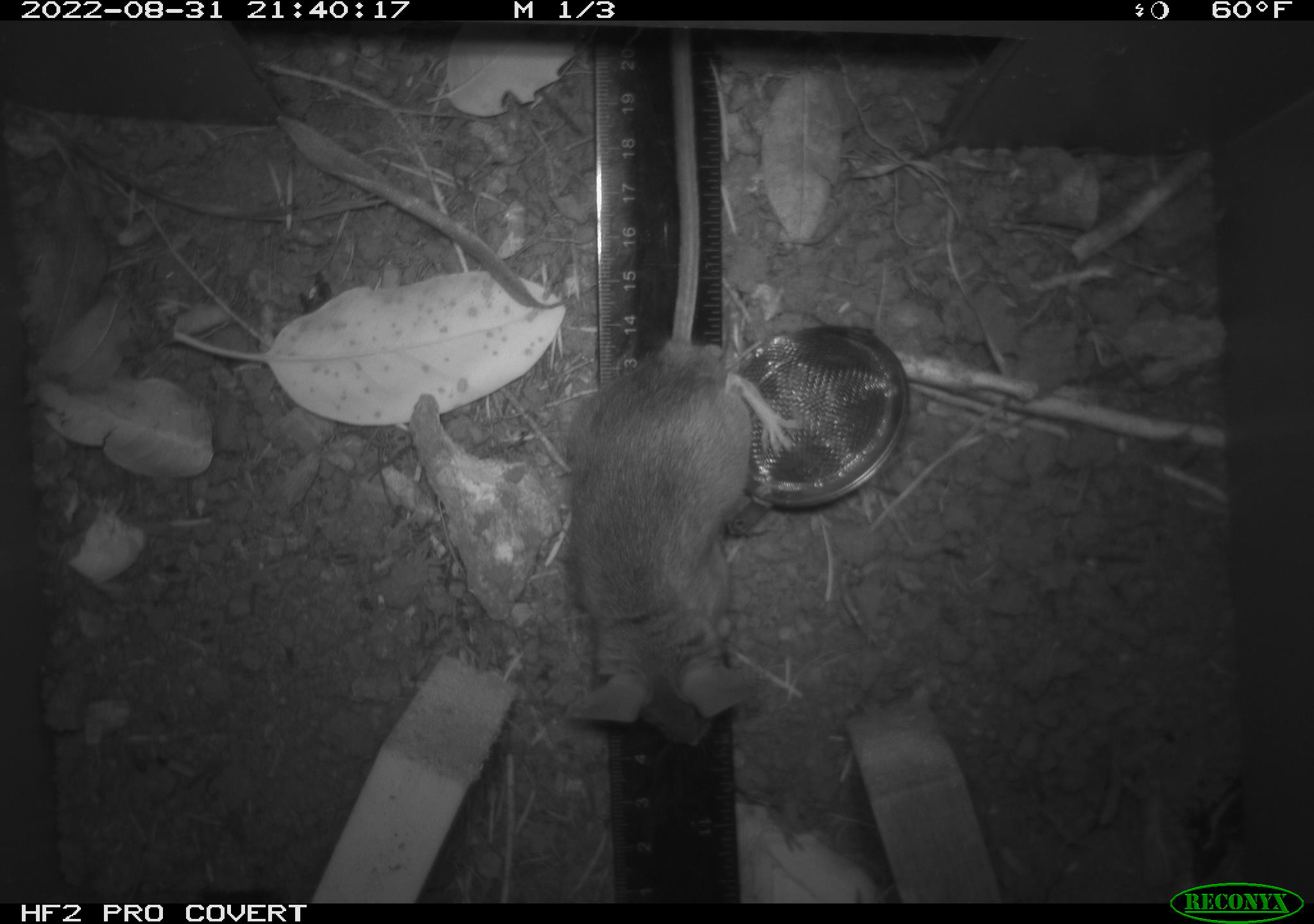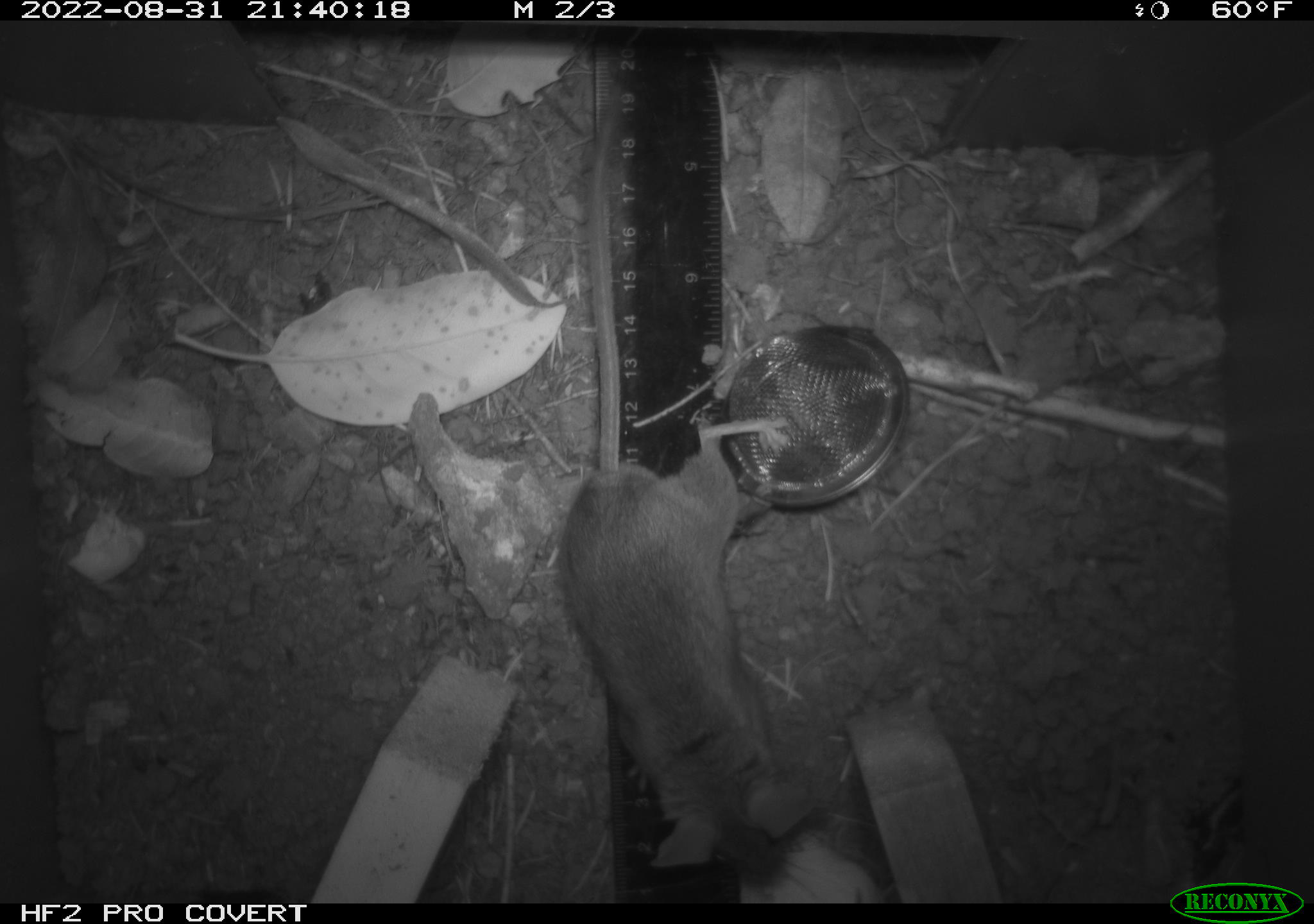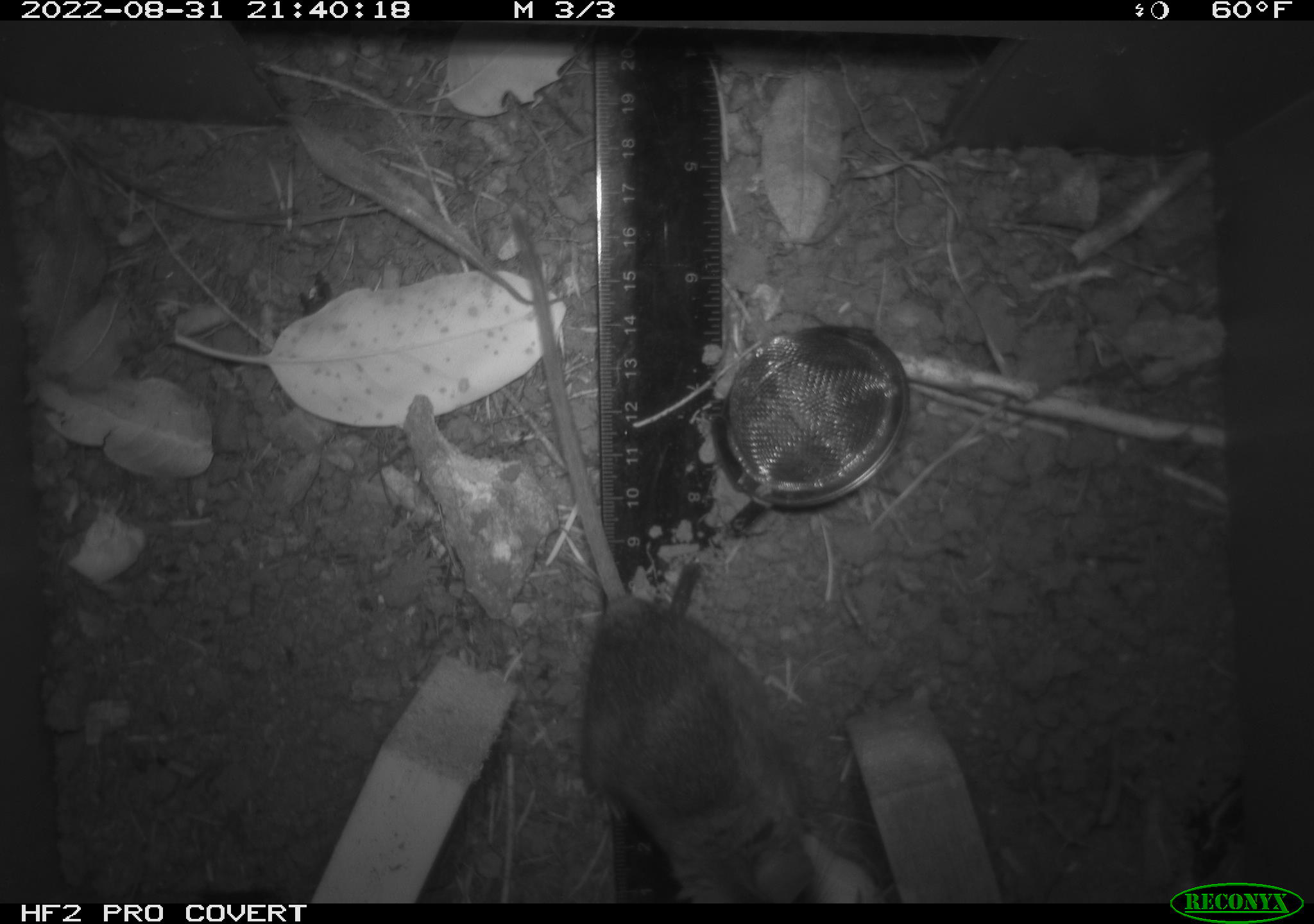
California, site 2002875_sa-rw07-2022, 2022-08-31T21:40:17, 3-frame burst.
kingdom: Animalia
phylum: Chordata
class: Mammalia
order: Rodentia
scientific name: Rodentia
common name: mouse species